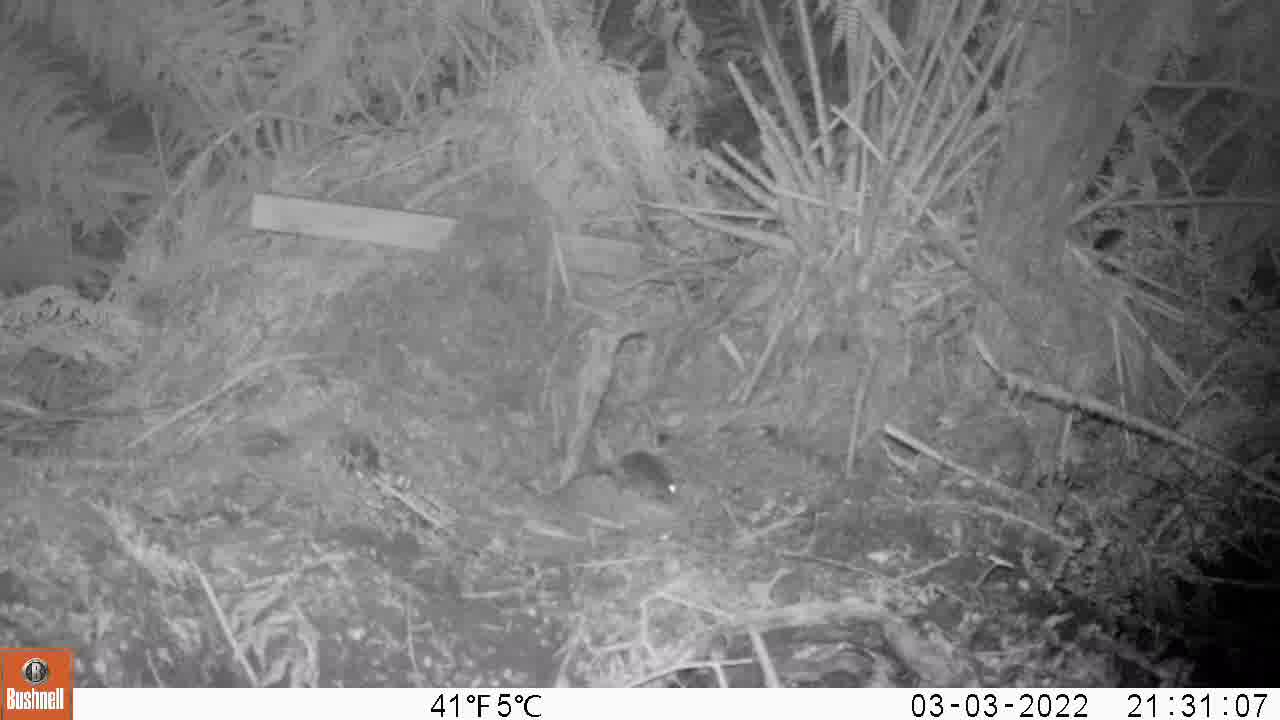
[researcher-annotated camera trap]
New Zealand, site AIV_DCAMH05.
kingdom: Animalia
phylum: Chordata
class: Mammalia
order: Rodentia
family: Muridae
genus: Mus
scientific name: Mus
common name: mouse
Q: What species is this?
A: Mouse (Mus).